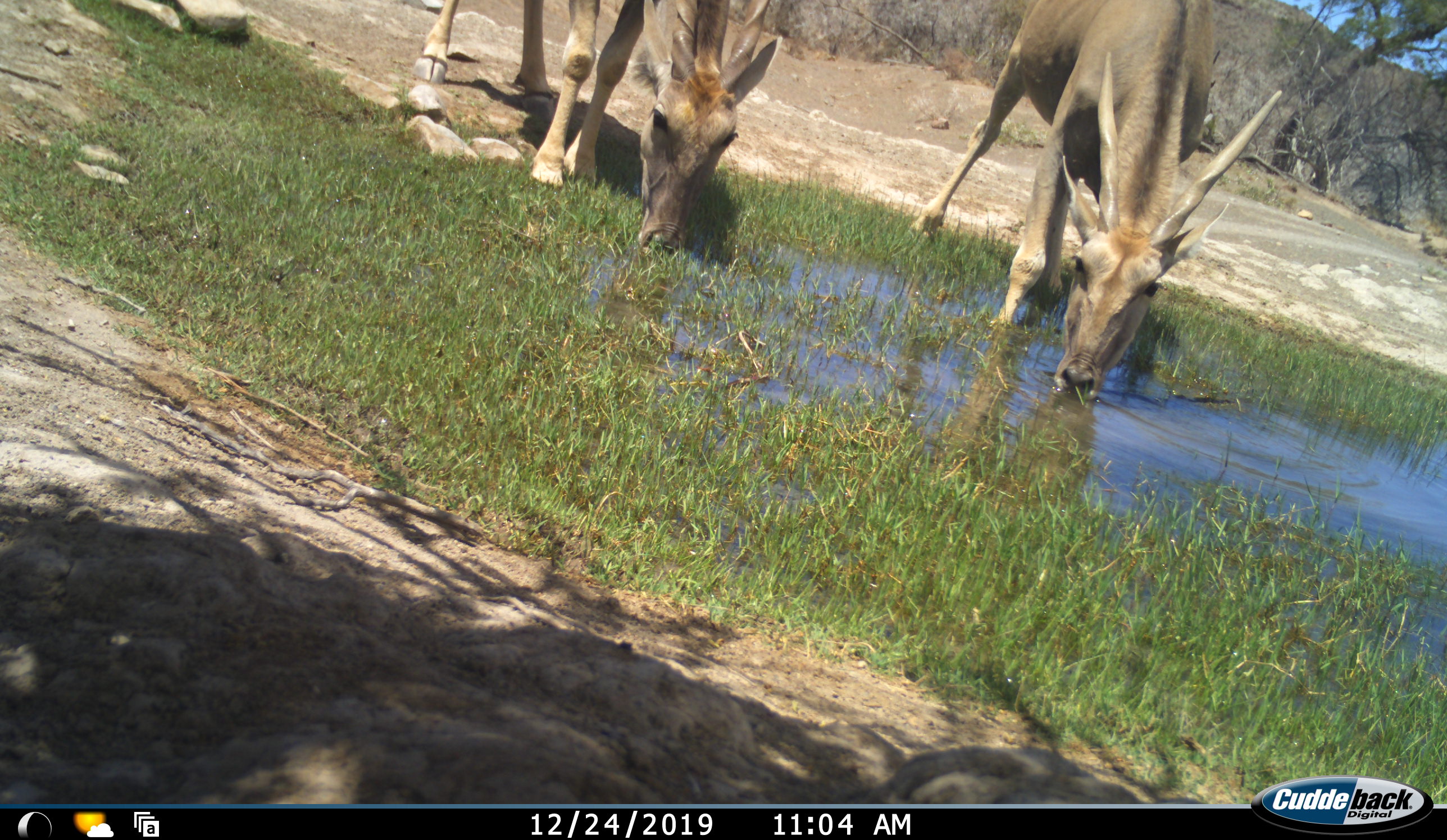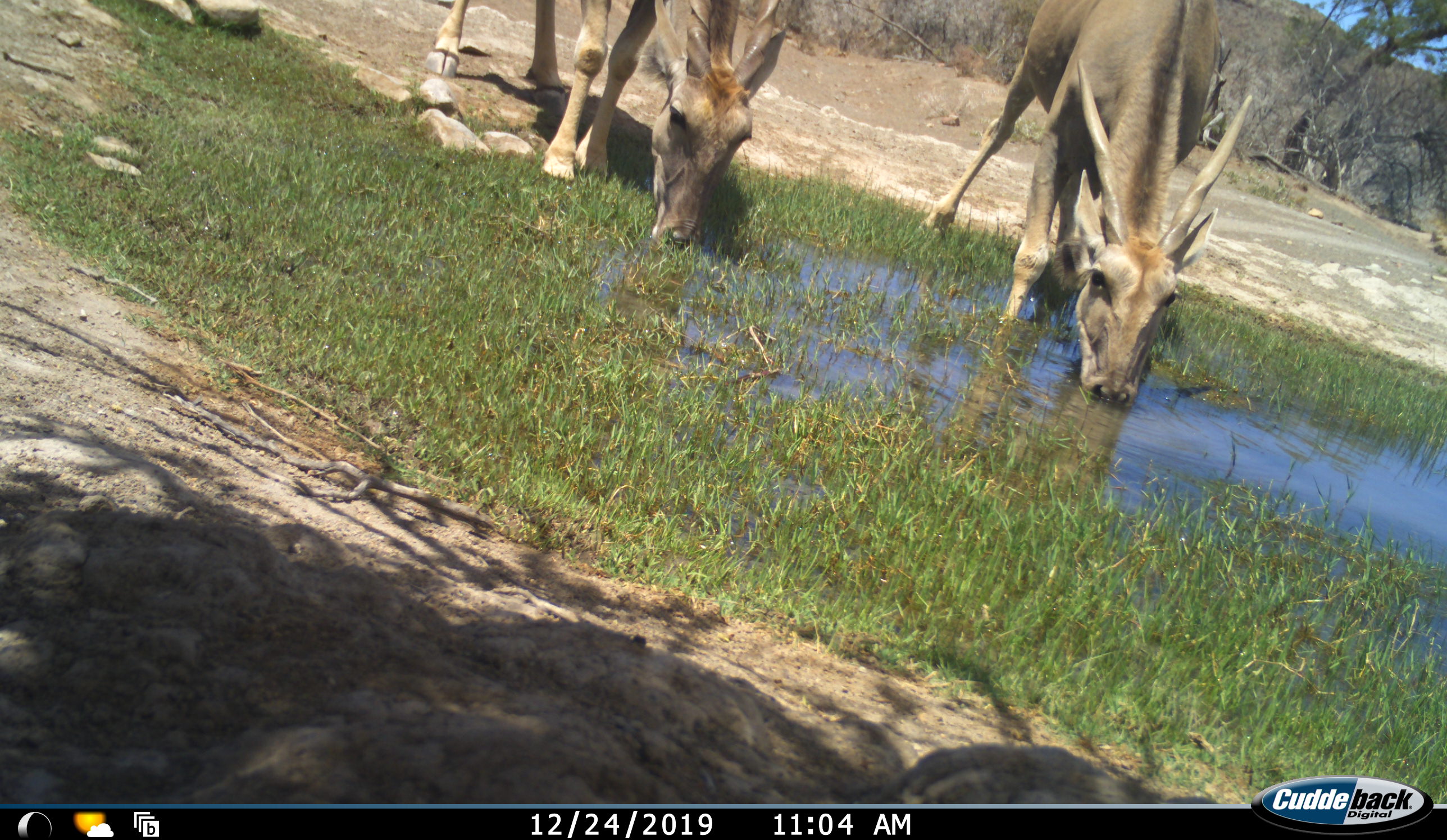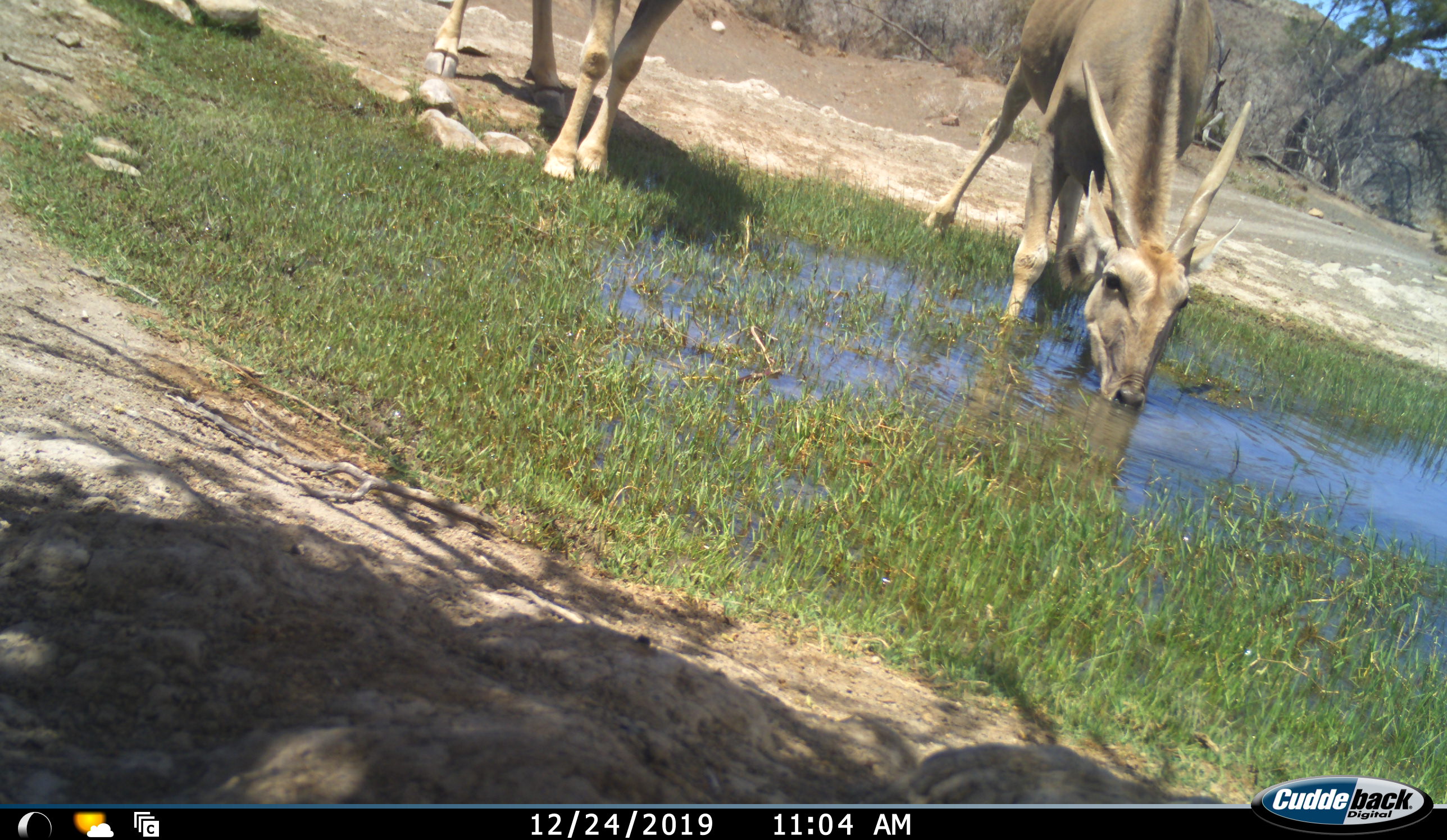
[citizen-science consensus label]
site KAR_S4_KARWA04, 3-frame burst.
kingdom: Animalia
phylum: Chordata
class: Mammalia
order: Artiodactyla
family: Bovidae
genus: Tragelaphus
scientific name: Tragelaphus oryx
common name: eland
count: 2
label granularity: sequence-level